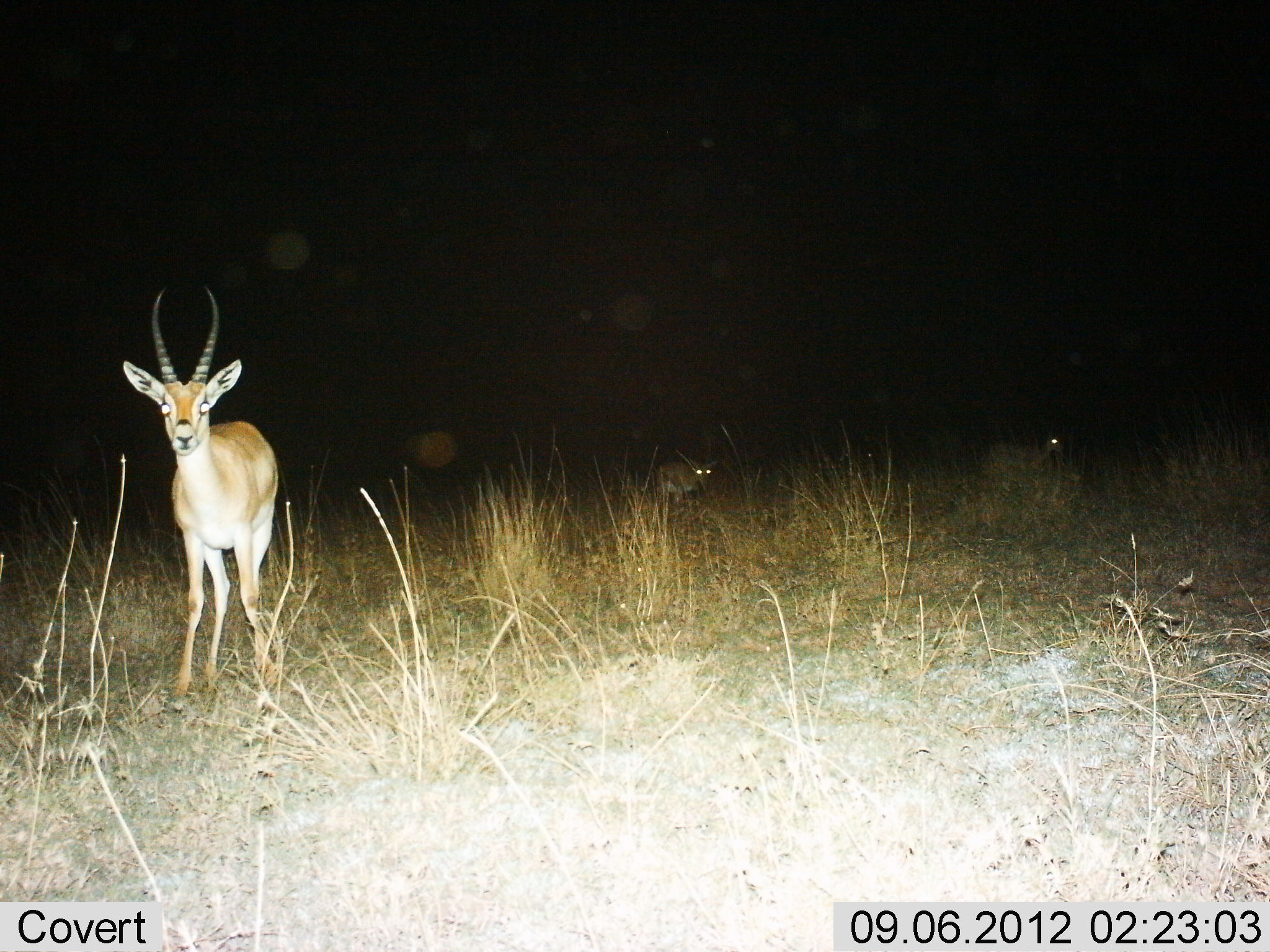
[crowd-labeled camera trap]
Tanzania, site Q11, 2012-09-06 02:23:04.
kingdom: Animalia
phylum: Chordata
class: Mammalia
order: Artiodactyla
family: Bovidae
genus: Nanger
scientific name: Nanger granti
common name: grant's gazelle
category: gazellegrants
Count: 3.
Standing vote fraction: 100%.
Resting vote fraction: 9%.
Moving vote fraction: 0%.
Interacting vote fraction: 0%.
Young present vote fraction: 0%.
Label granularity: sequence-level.